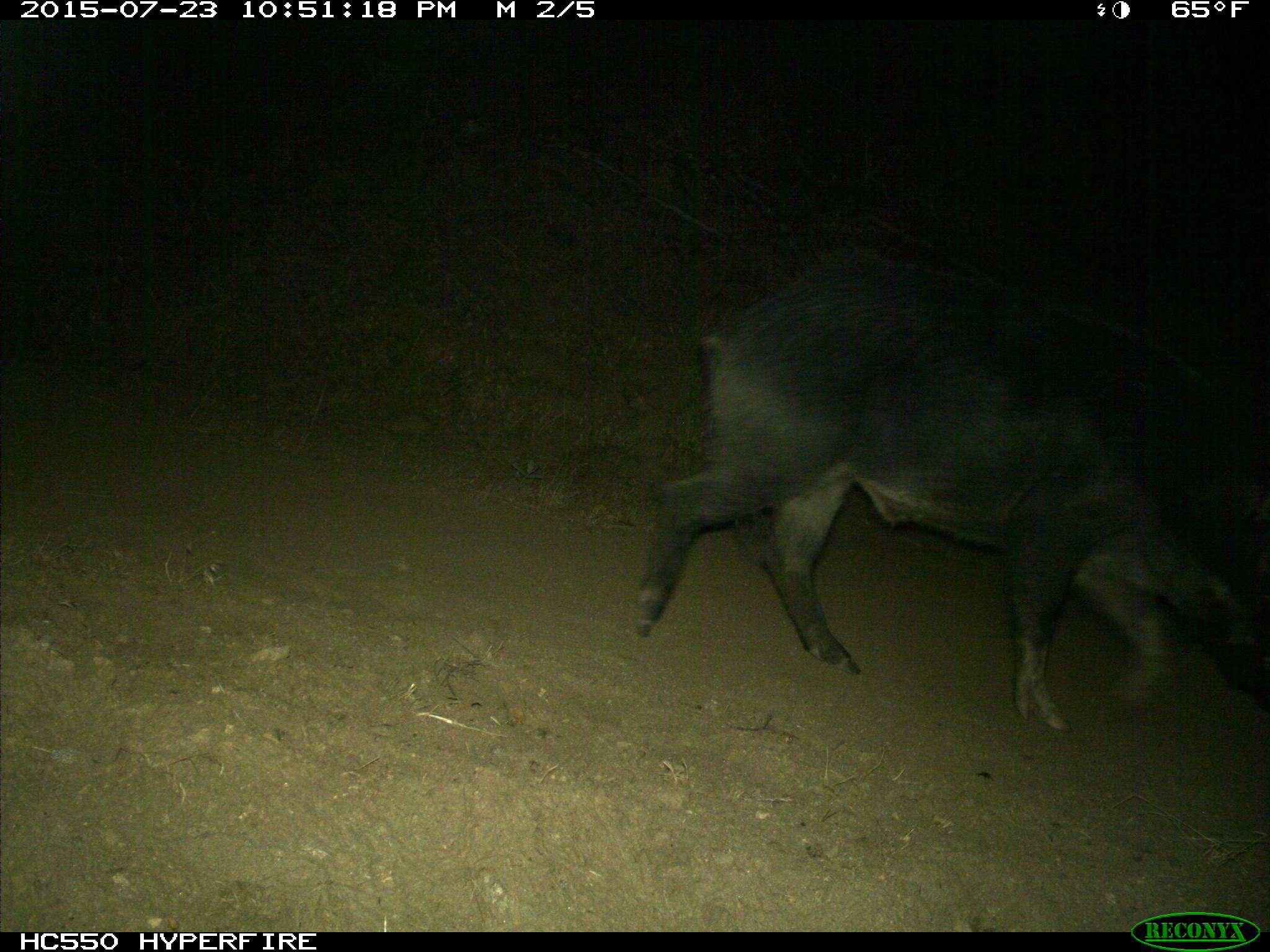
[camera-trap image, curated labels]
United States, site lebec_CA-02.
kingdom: Animalia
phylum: Chordata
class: Mammalia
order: Artiodactyla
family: Suidae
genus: Sus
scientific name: Sus scrofa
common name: wild boar